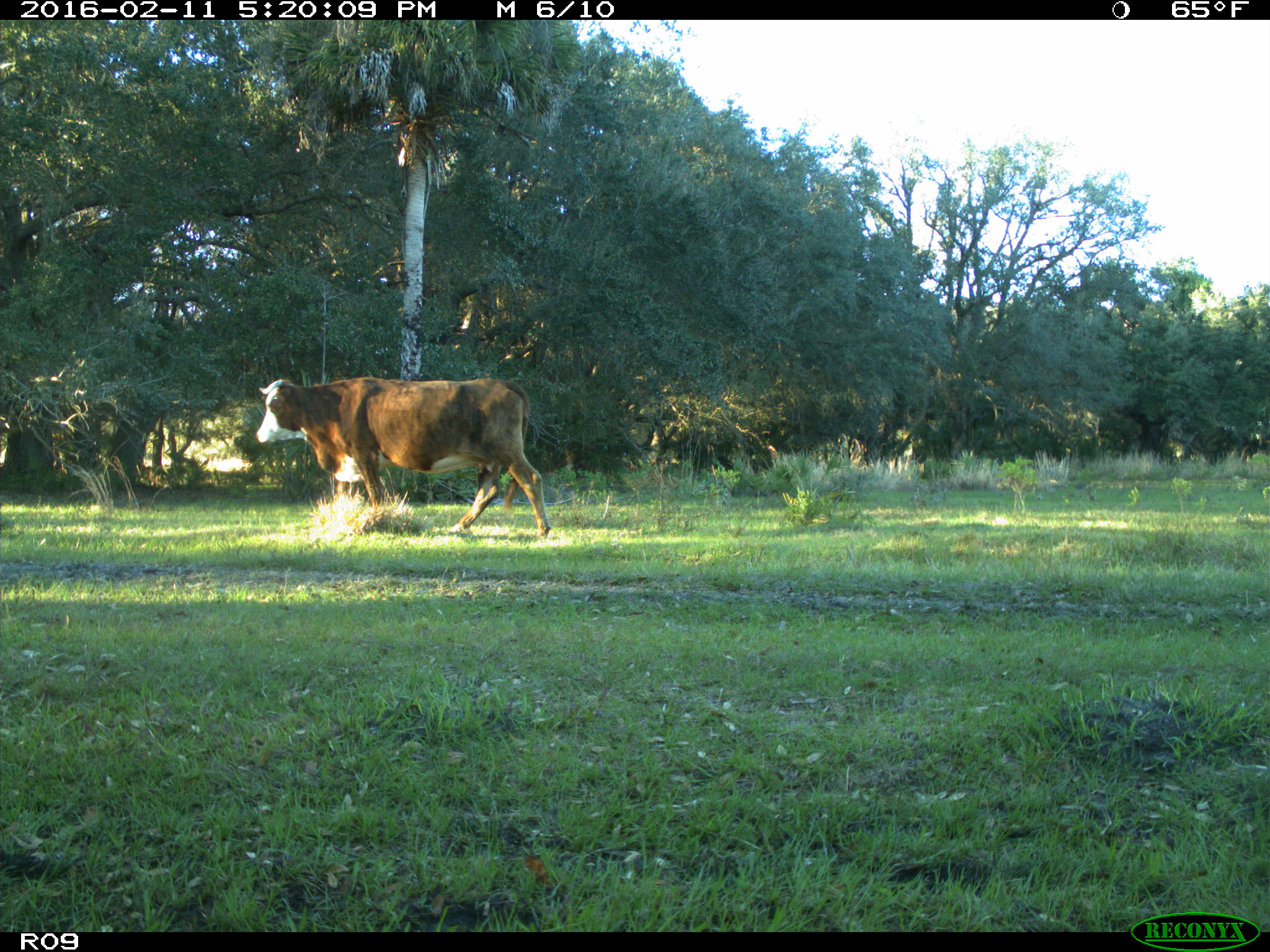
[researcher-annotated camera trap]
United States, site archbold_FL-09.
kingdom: Animalia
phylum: Chordata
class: Mammalia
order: Artiodactyla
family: Bovidae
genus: Bos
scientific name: Bos taurus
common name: domestic cow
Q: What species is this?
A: Bos taurus (domestic cow).